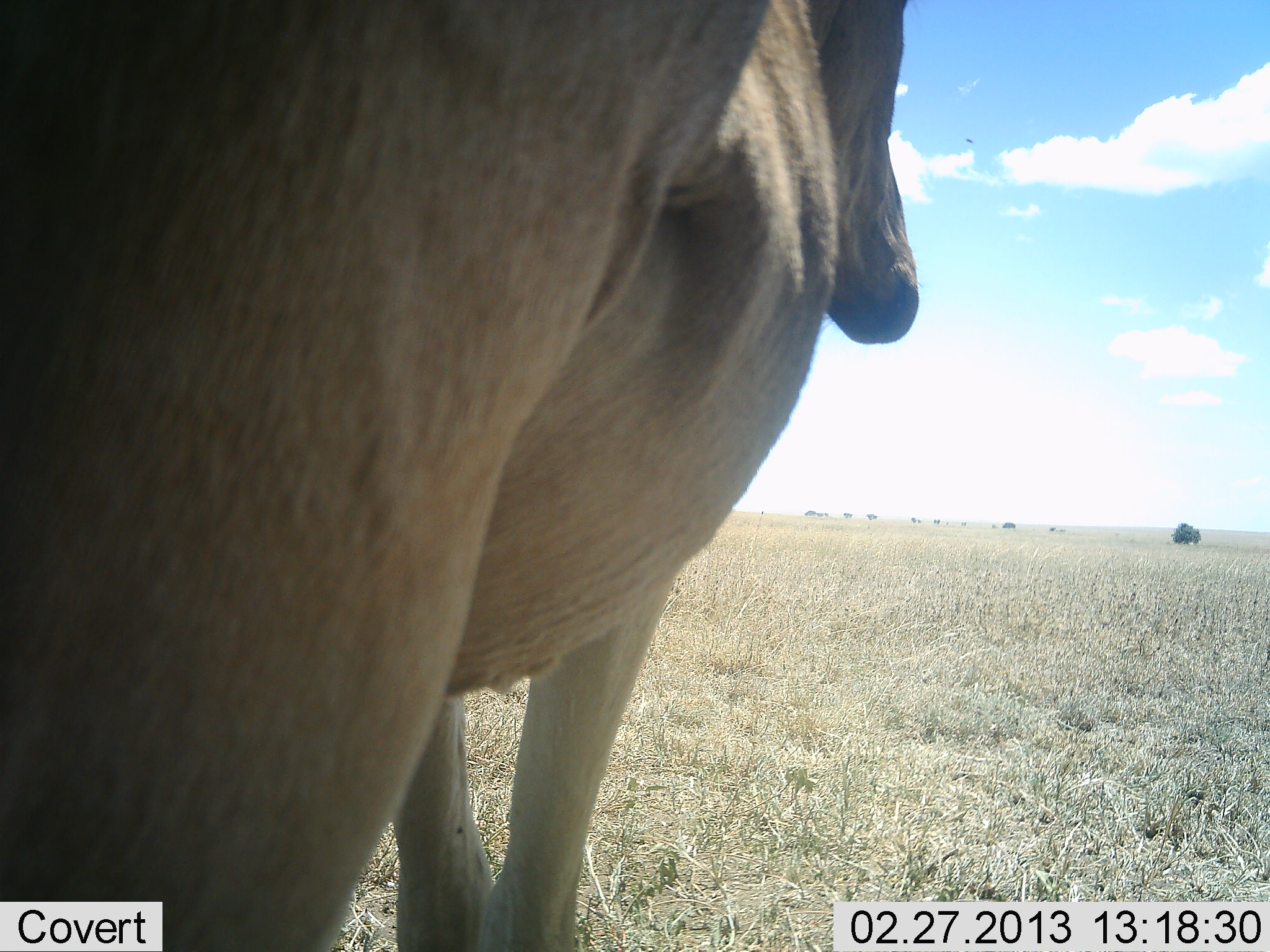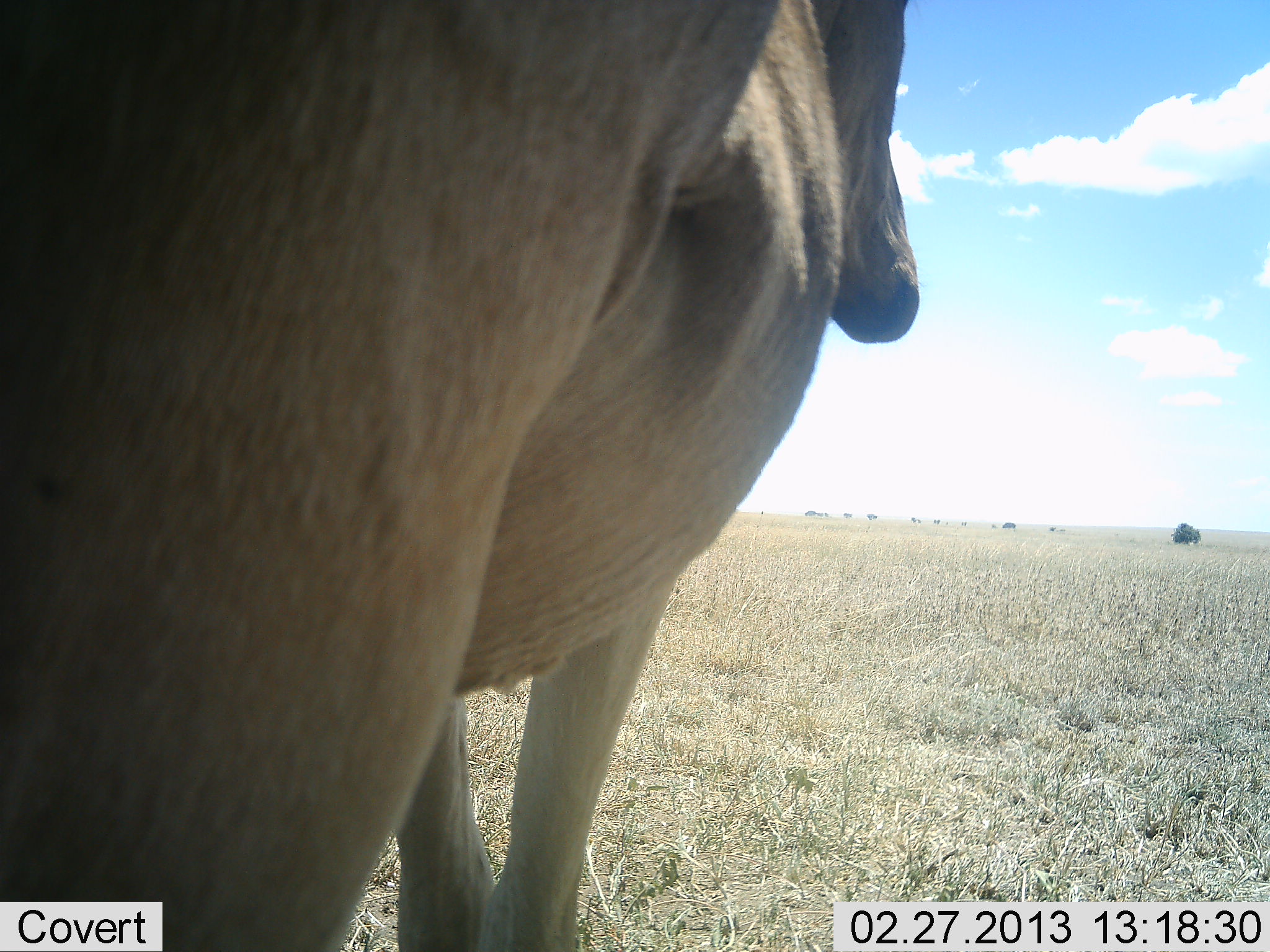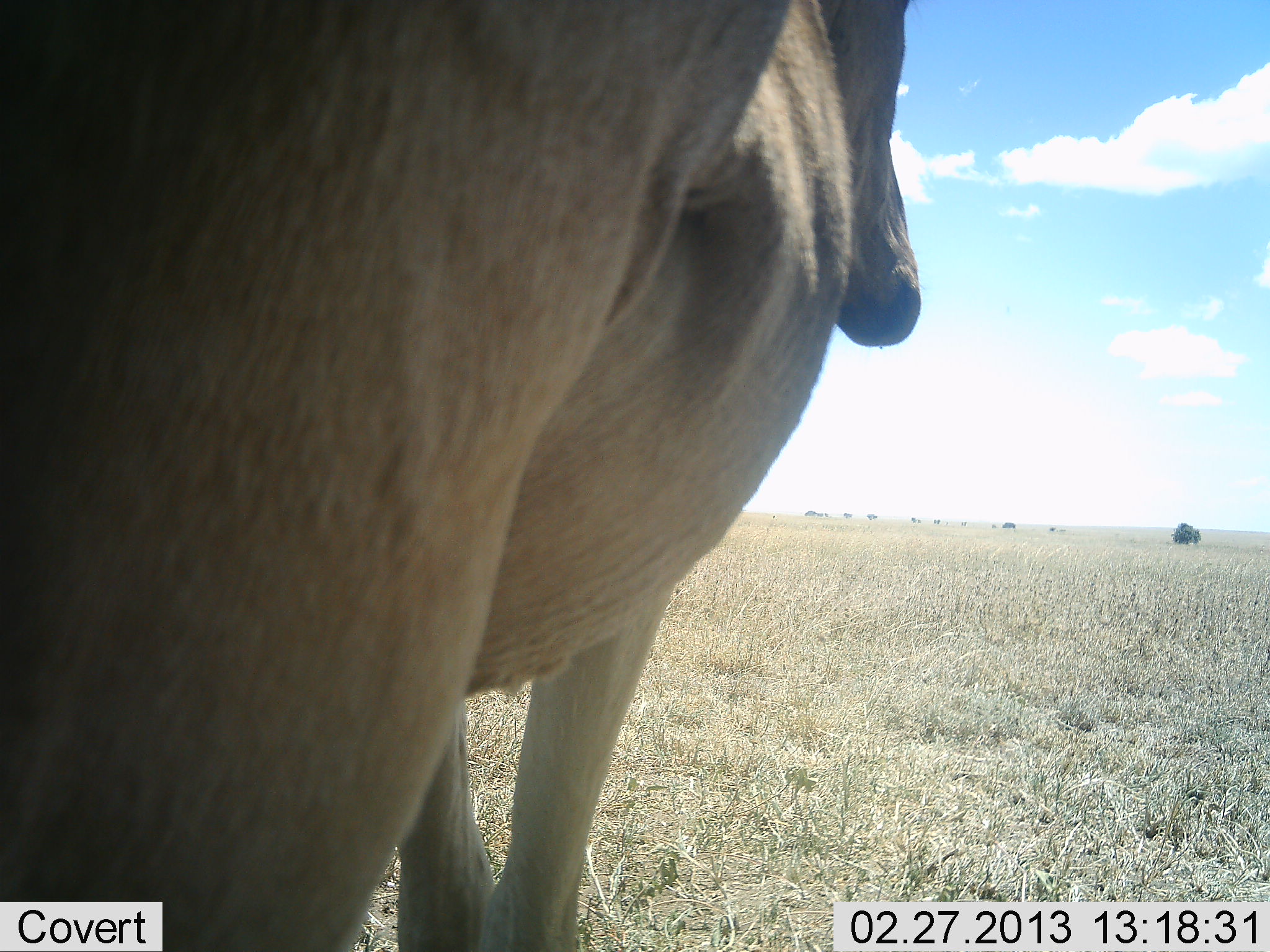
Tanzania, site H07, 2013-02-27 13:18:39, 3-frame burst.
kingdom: Animalia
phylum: Chordata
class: Mammalia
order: Artiodactyla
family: Bovidae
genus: Alcelaphus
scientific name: Alcelaphus buselaphus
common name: hartebeest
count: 1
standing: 100%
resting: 0%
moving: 0%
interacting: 0%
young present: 0%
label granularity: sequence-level